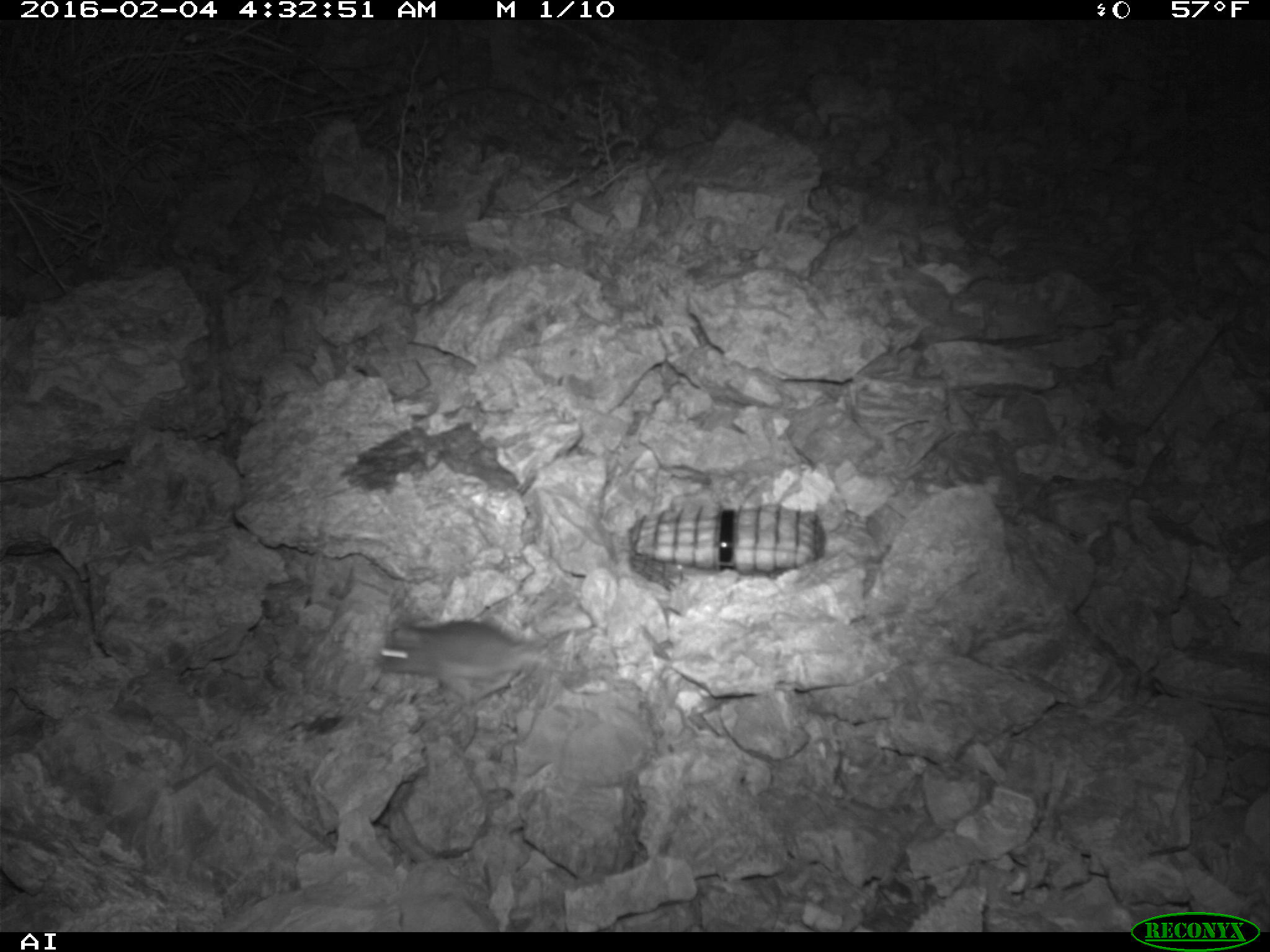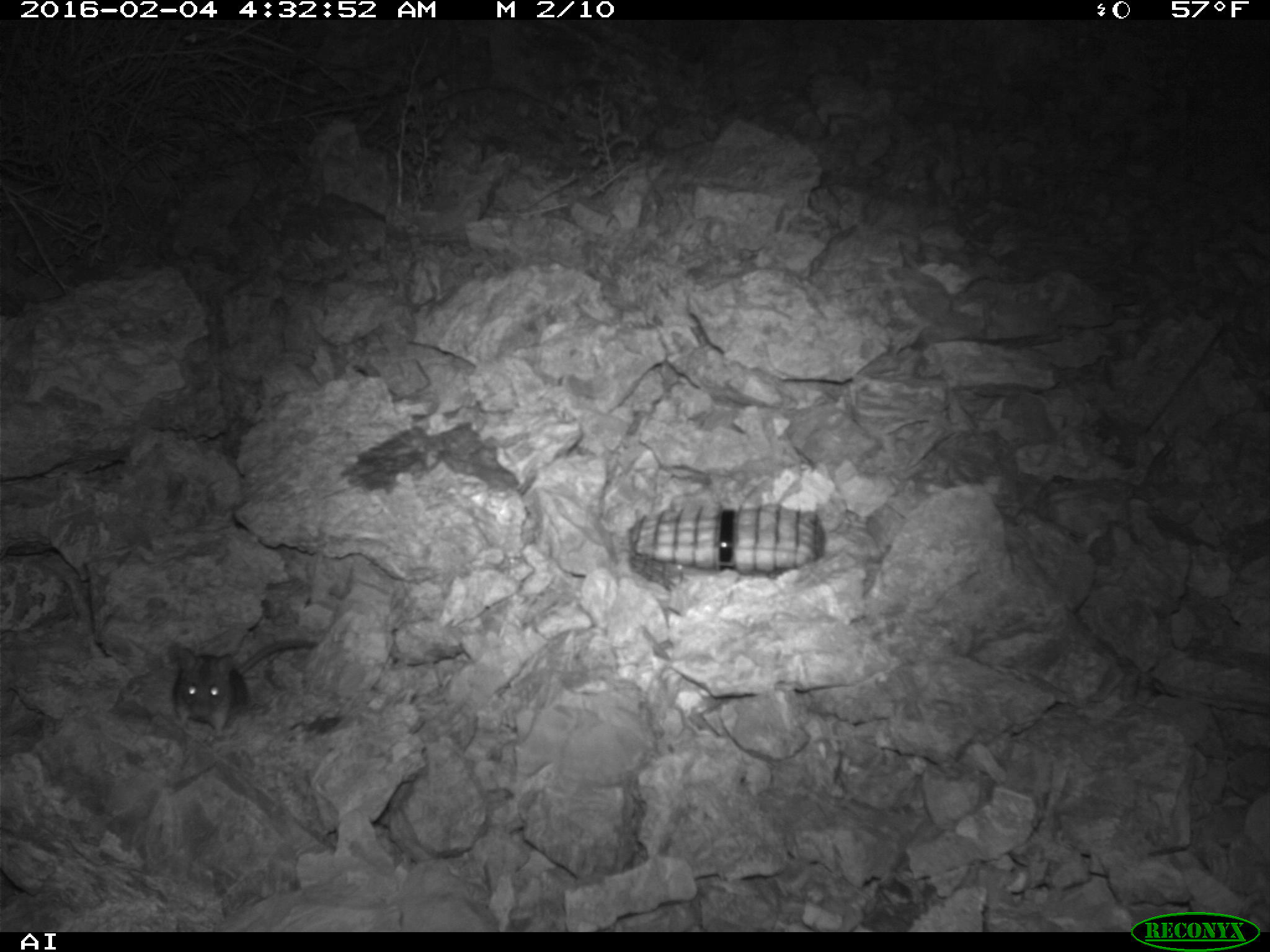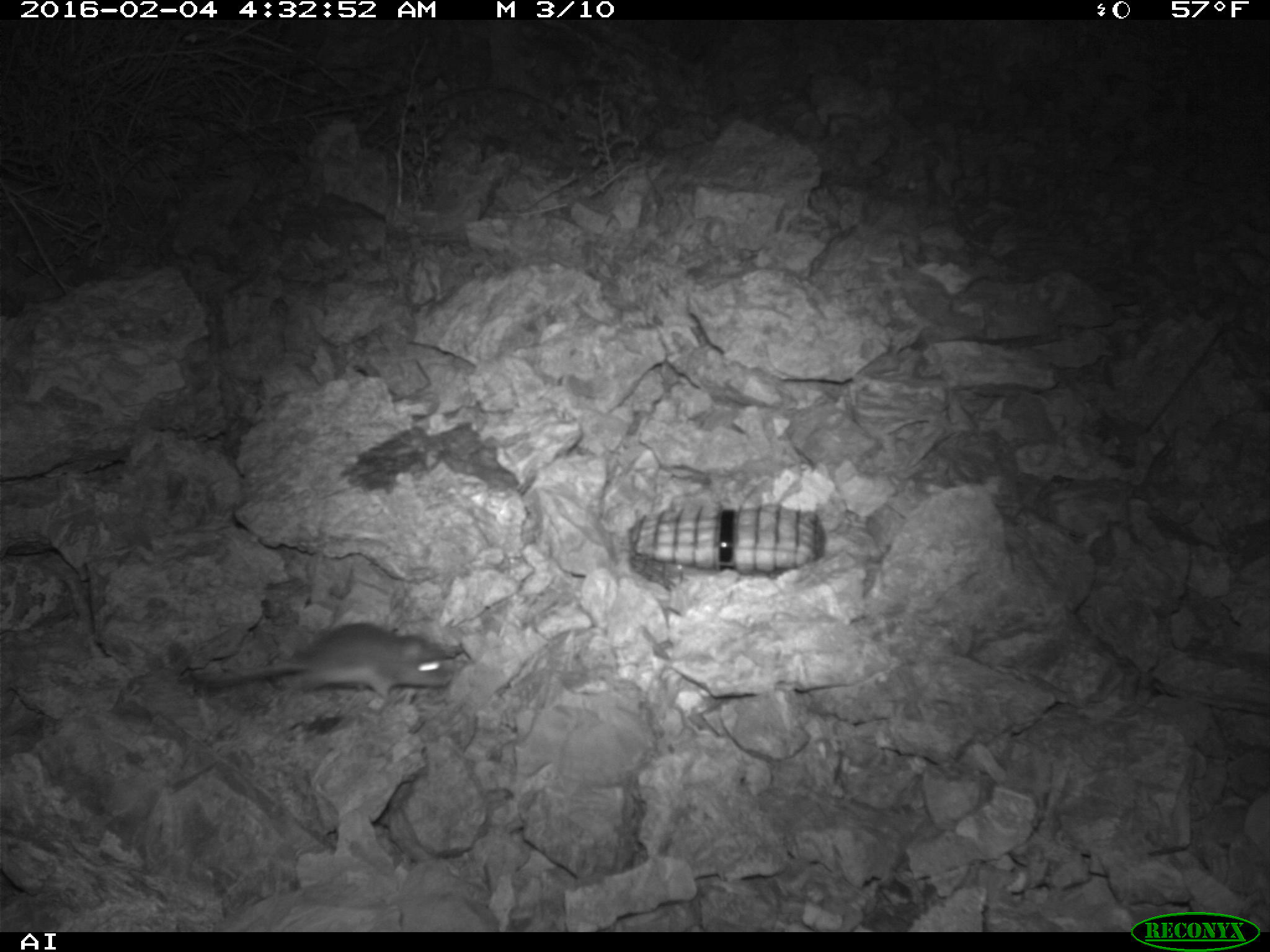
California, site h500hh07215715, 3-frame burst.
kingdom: Animalia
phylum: Chordata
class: Mammalia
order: Rodentia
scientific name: Rodentia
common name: rodent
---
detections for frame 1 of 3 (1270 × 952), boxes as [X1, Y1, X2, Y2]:
rodent: [378, 614, 540, 713]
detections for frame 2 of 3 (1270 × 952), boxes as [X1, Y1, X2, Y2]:
rodent: [171, 637, 321, 736]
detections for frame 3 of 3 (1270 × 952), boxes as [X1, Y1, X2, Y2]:
rodent: [187, 622, 453, 699]